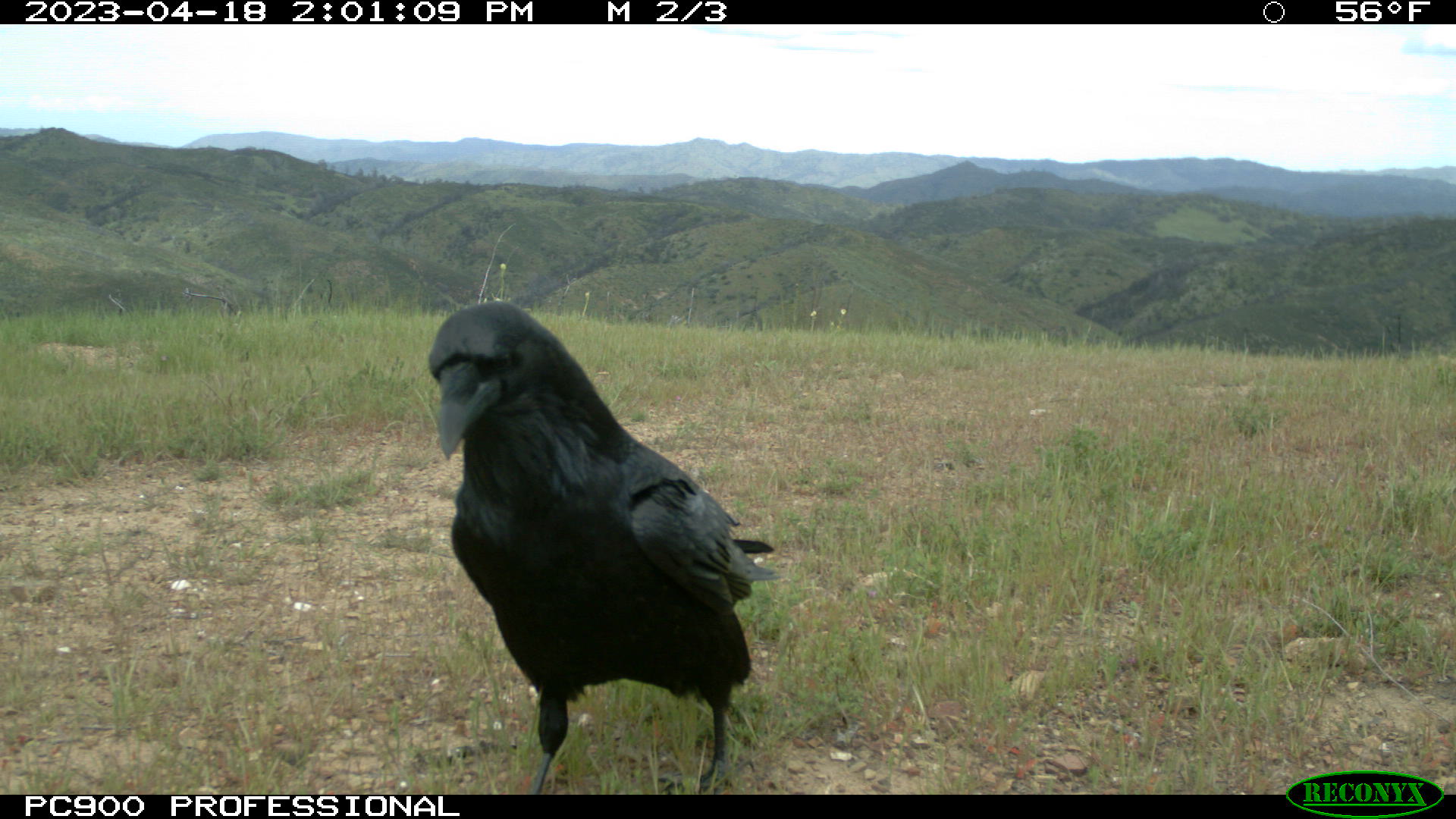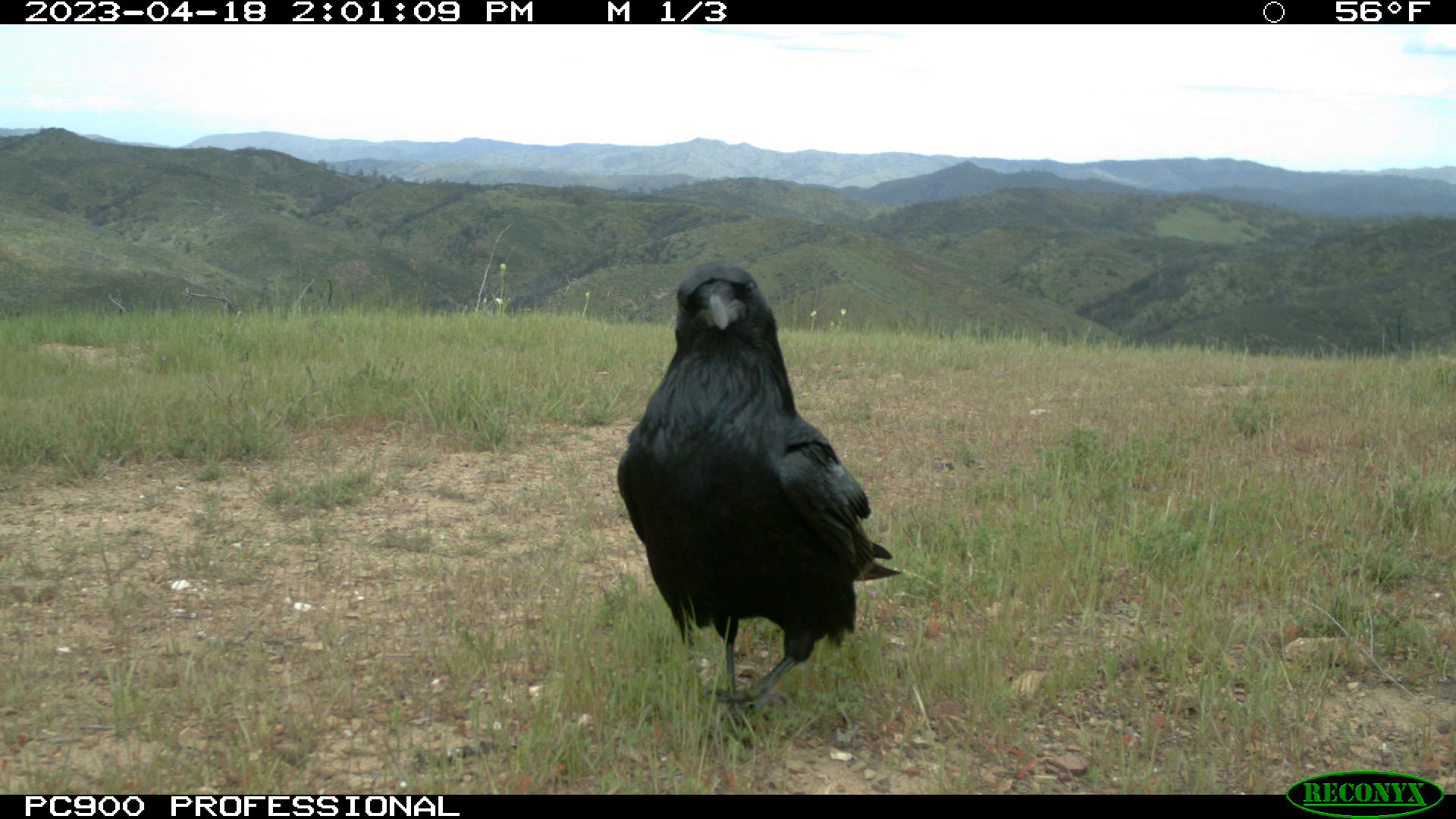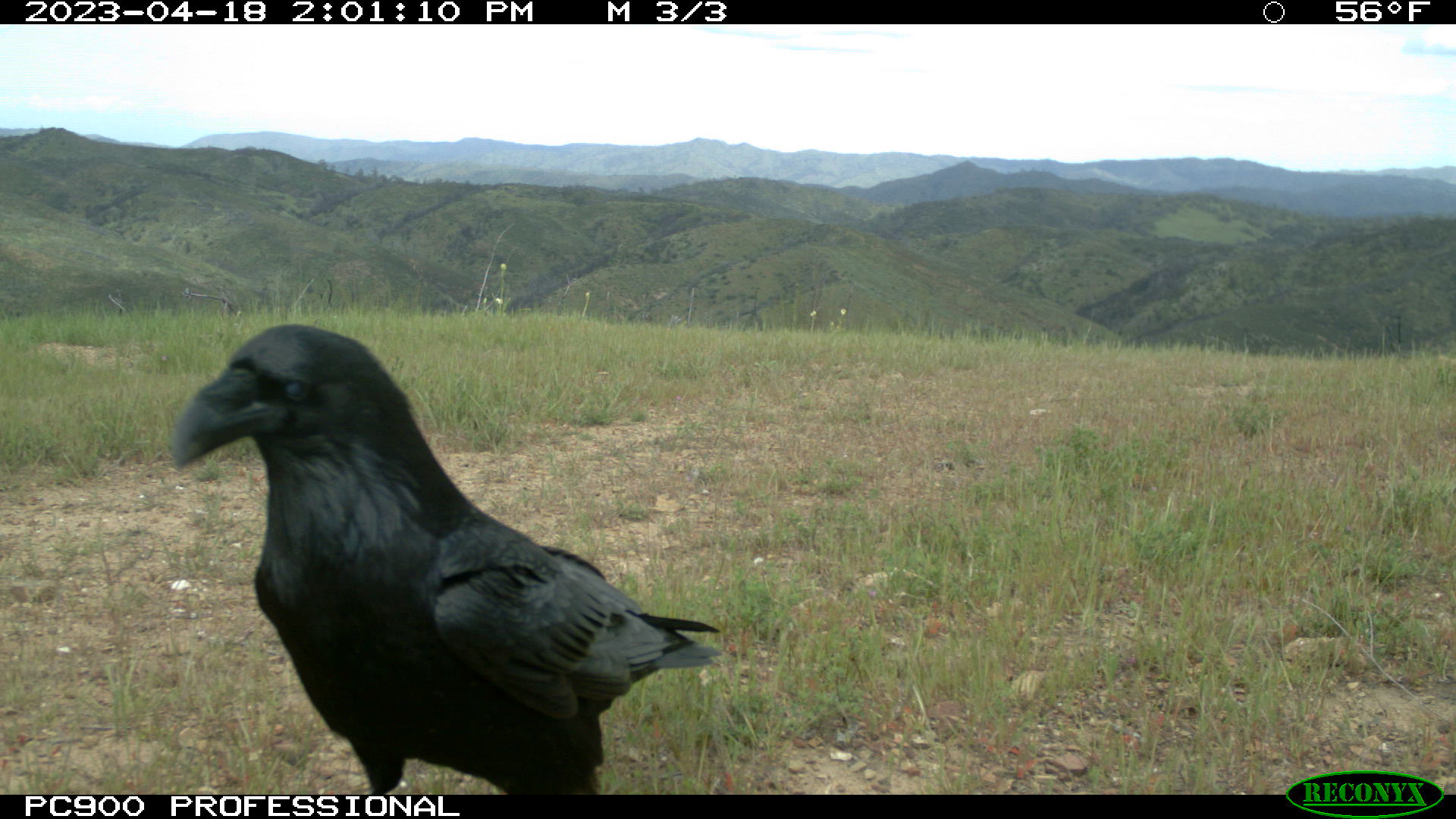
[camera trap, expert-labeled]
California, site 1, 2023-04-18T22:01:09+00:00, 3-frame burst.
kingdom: Animalia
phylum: Chordata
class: Aves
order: Passeriformes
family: Corvidae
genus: Corvus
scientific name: Corvus corax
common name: common raven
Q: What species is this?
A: Common raven (Corvus corax).